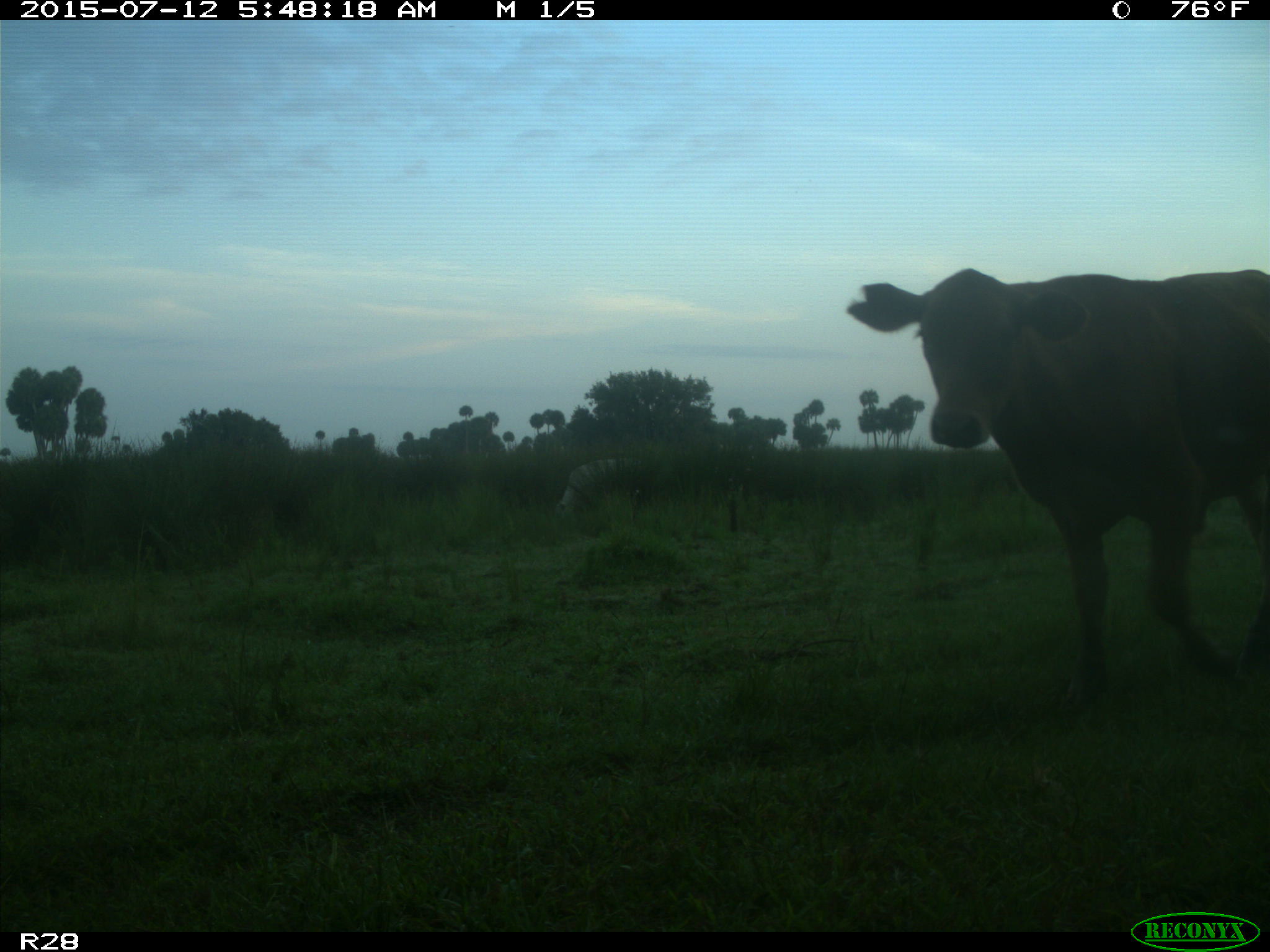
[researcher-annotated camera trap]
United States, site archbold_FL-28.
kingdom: Animalia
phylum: Chordata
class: Mammalia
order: Artiodactyla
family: Bovidae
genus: Bos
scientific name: Bos taurus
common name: domestic cow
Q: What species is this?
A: Bos taurus (domestic cow).